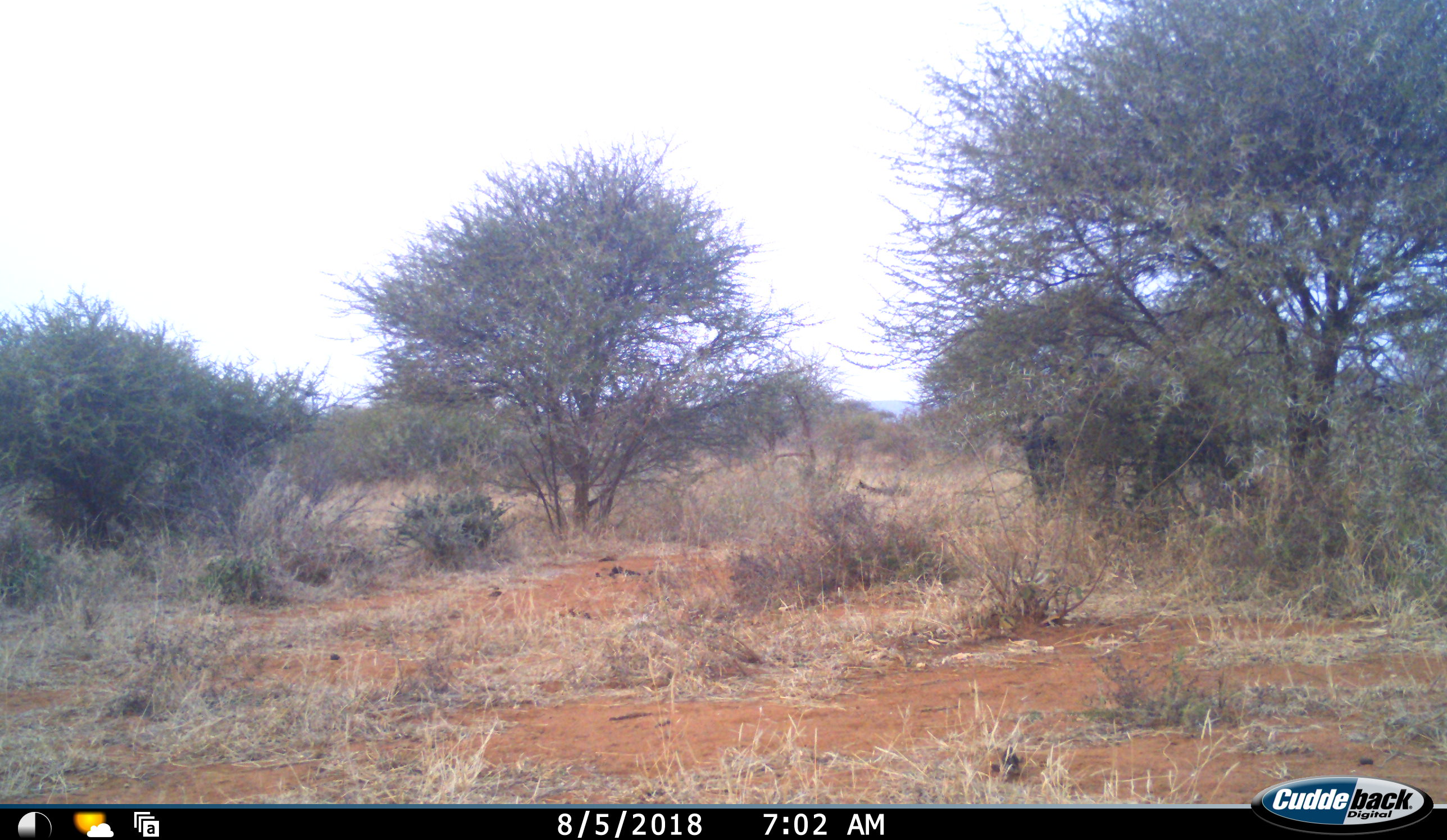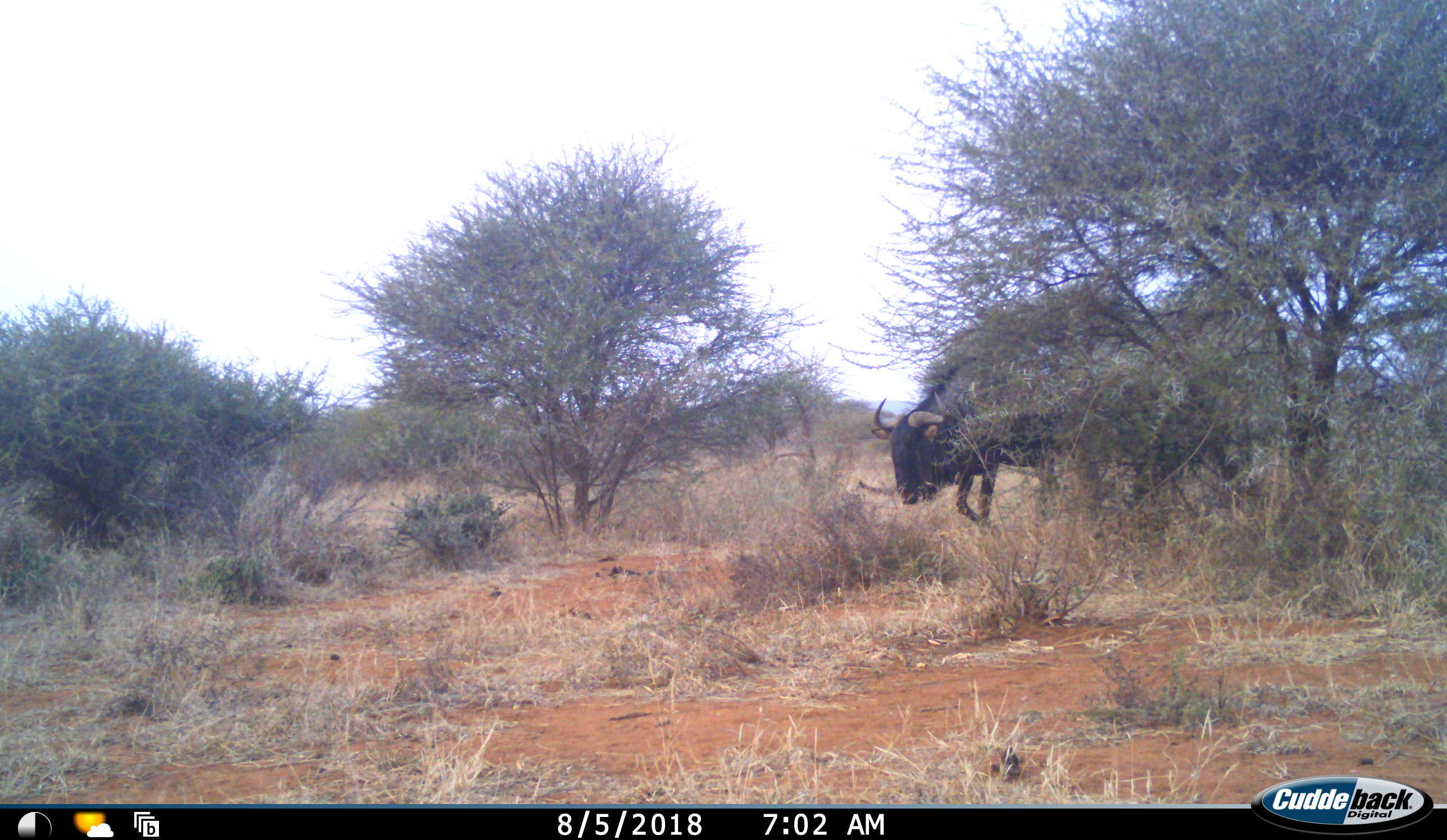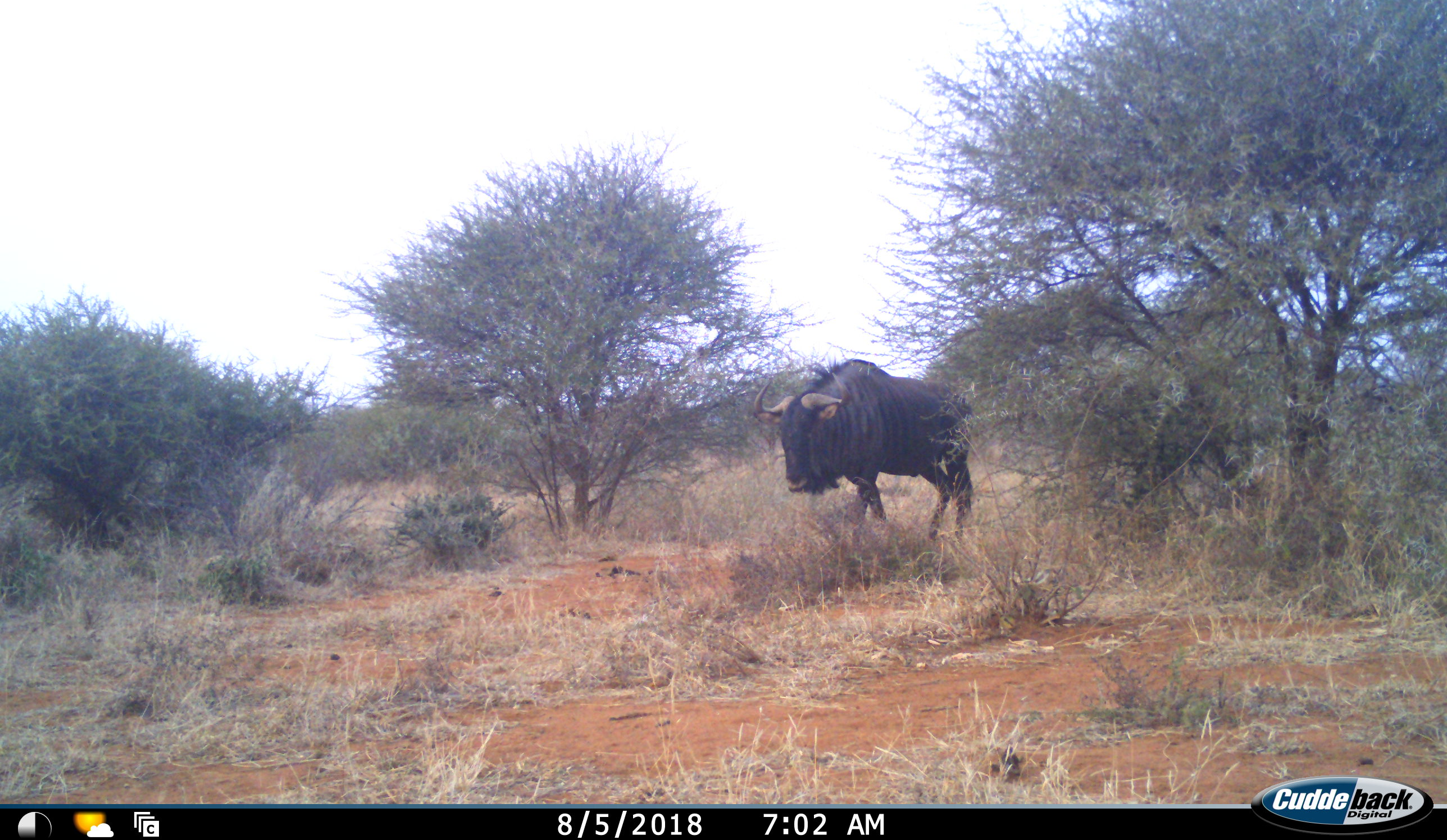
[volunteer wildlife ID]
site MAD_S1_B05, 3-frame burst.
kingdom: Animalia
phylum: Chordata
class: Mammalia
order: Artiodactyla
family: Bovidae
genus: Connochaetes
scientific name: Connochaetes taurinus taurinus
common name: blue wildebeest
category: wildebeestblue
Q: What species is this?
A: Wildebeestblue (blue wildebeest) (Connochaetes taurinus taurinus).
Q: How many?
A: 1.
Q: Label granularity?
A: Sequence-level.